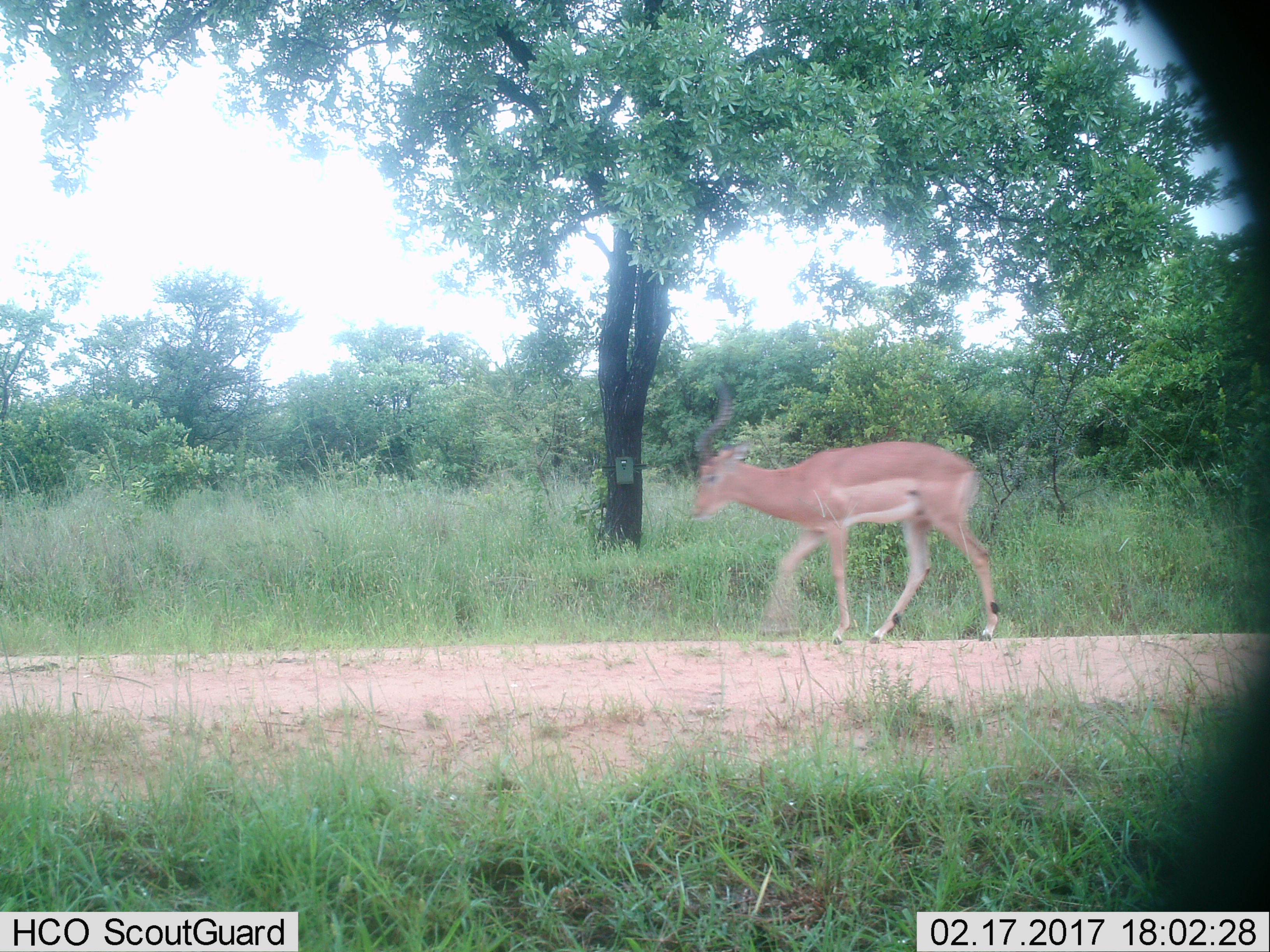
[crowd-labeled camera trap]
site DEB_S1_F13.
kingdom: Animalia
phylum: Chordata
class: Mammalia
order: Artiodactyla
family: Bovidae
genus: Aepyceros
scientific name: Aepyceros melampus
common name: impala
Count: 1.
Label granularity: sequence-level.